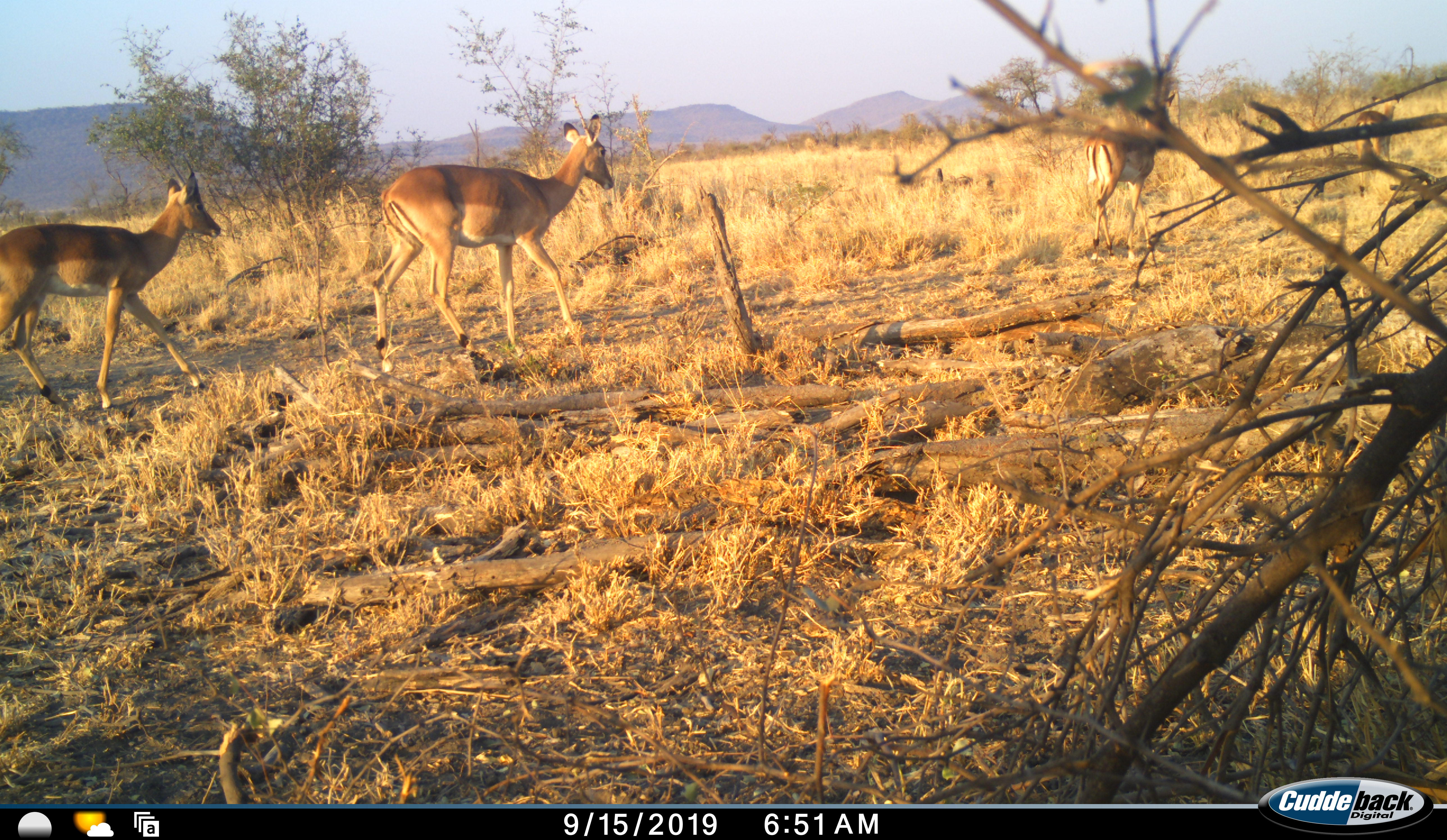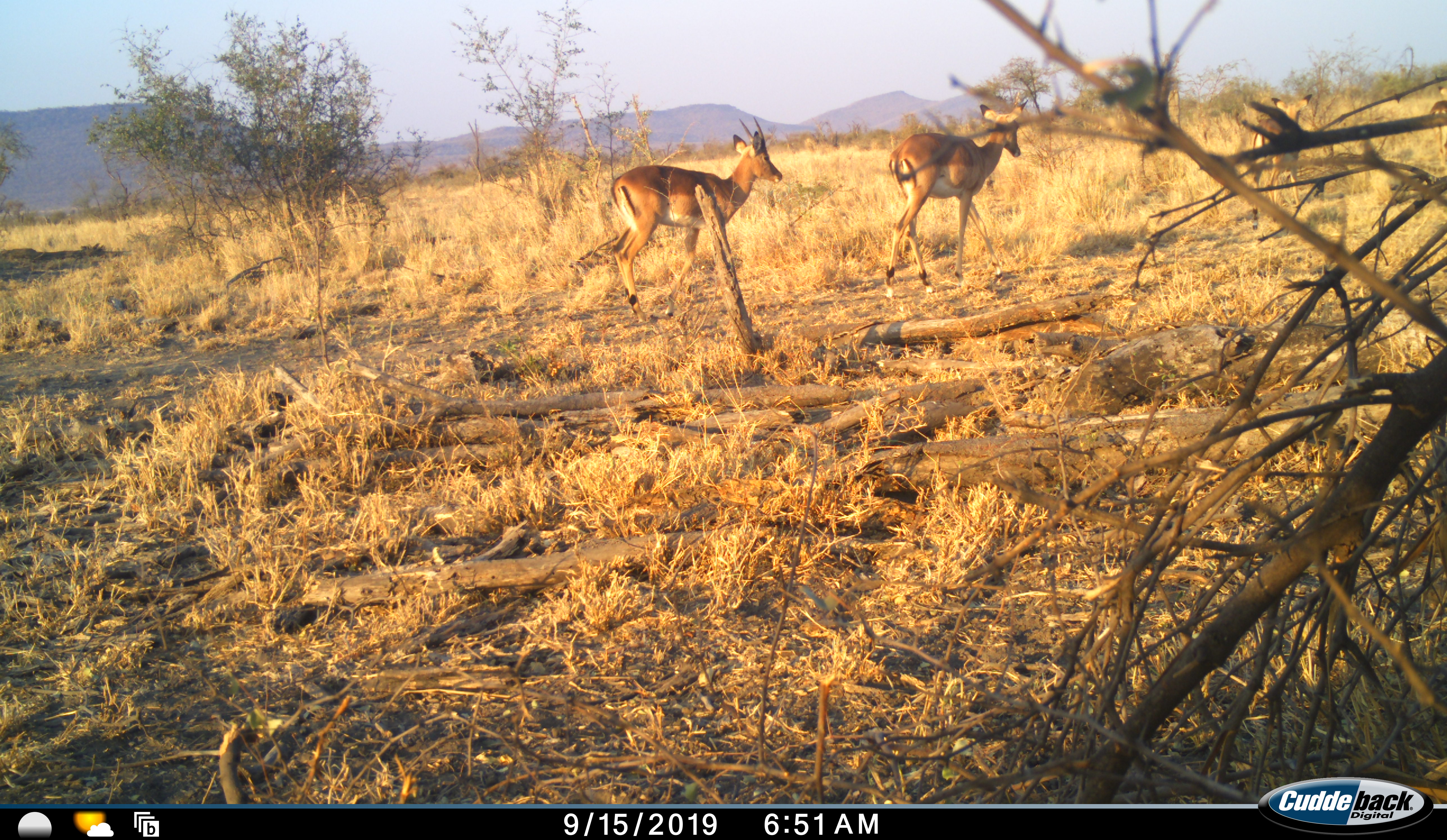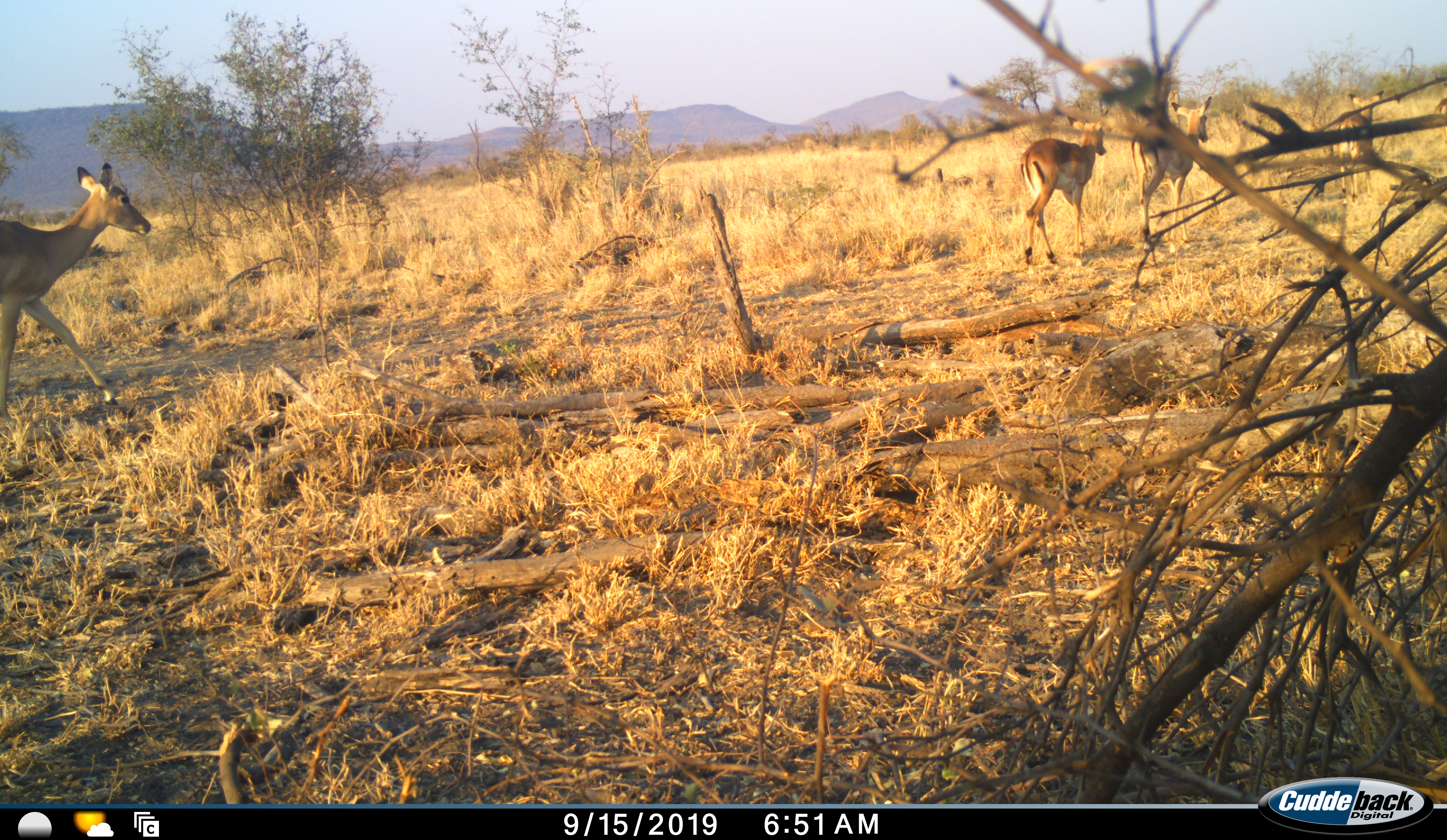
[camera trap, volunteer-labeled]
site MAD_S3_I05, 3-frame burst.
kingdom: Animalia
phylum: Chordata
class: Mammalia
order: Artiodactyla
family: Bovidae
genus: Aepyceros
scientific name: Aepyceros melampus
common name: impala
Impala (Aepyceros melampus), count 4. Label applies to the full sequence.